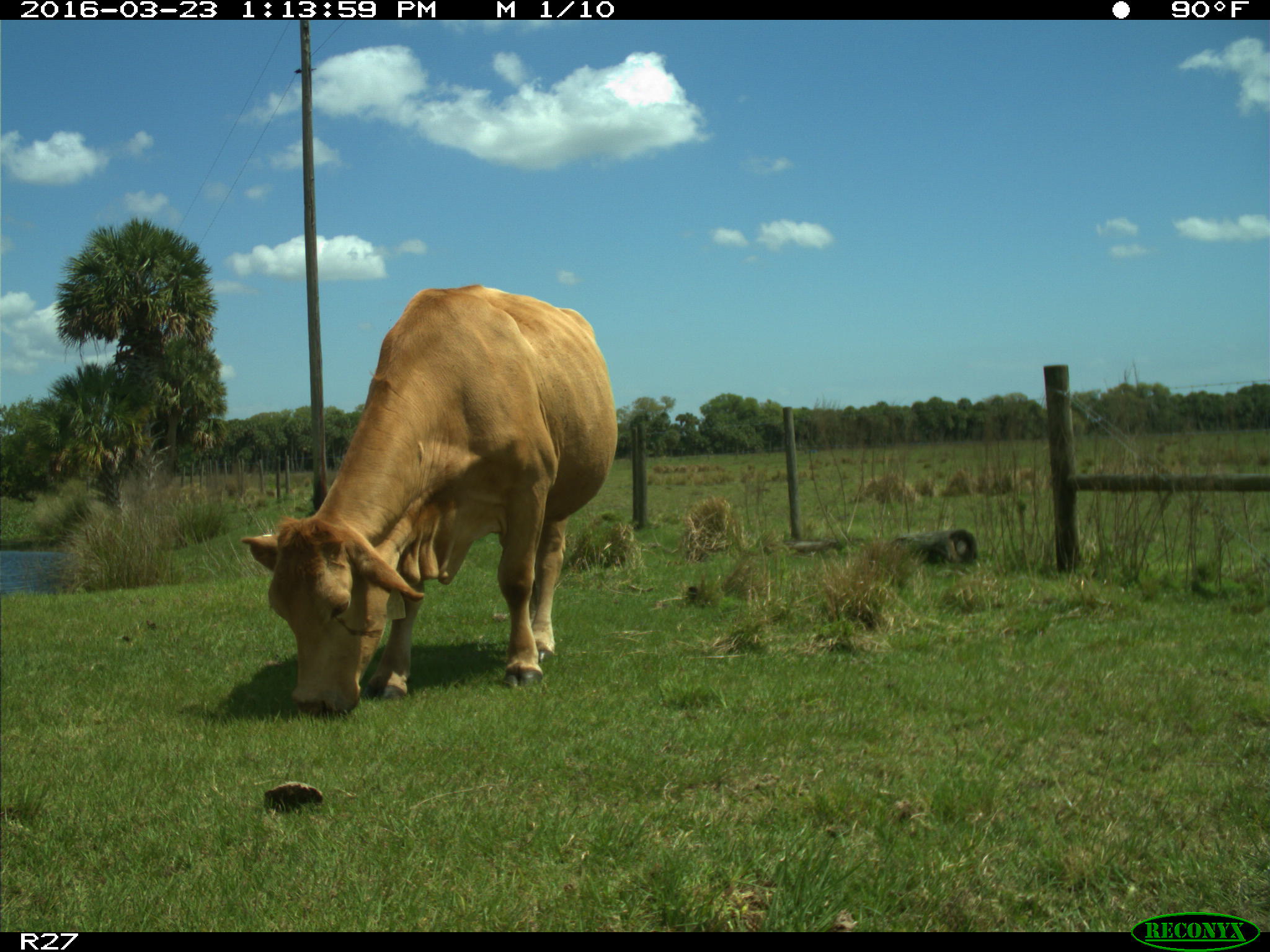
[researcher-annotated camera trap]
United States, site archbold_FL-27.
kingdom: Animalia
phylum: Chordata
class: Mammalia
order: Artiodactyla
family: Bovidae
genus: Bos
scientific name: Bos taurus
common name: domestic cow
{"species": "Bos taurus (domestic cow)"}